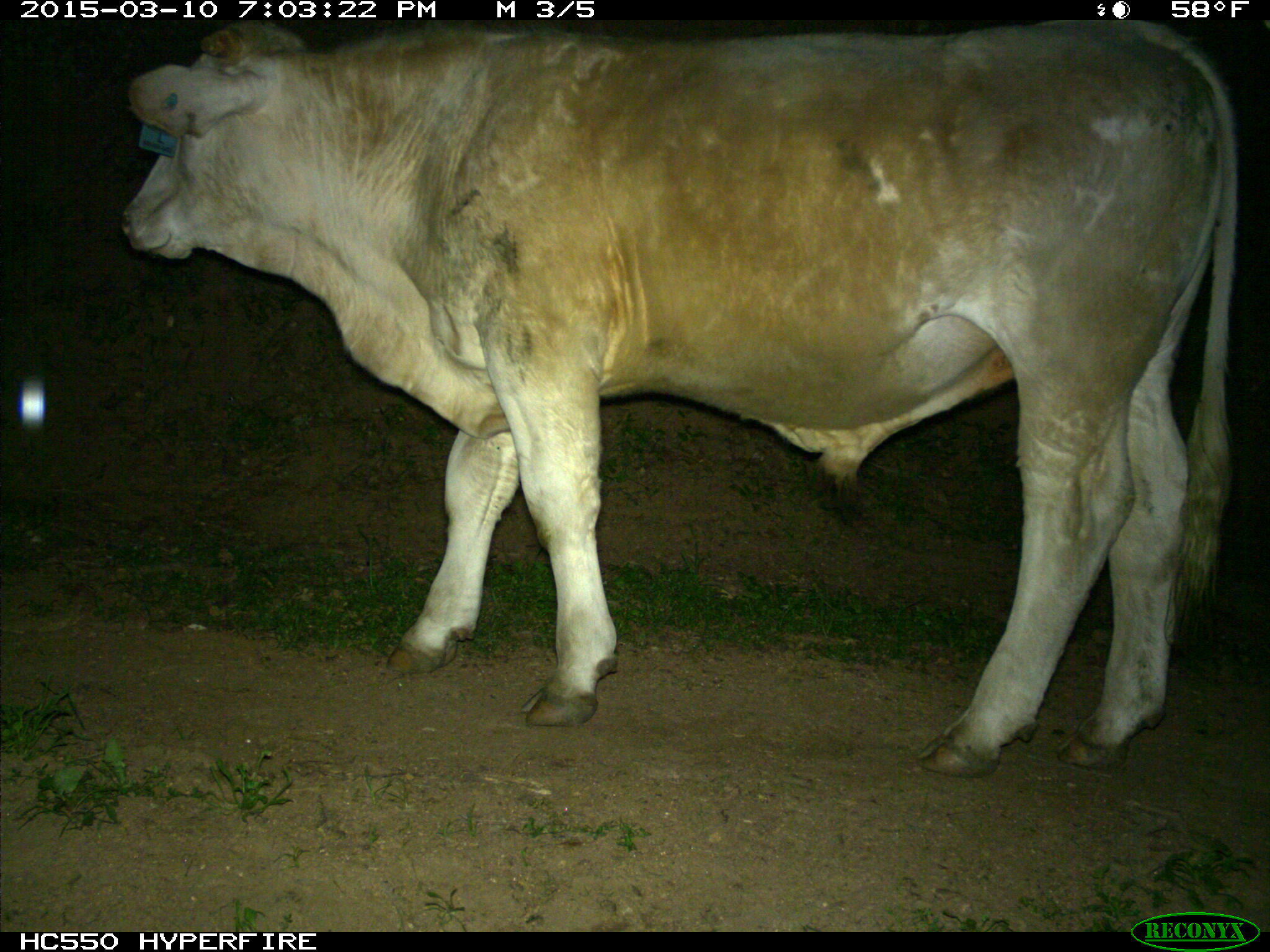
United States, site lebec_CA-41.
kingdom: Animalia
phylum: Chordata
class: Mammalia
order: Artiodactyla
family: Bovidae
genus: Bos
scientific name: Bos taurus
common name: domestic cow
Bos taurus (domestic cow).